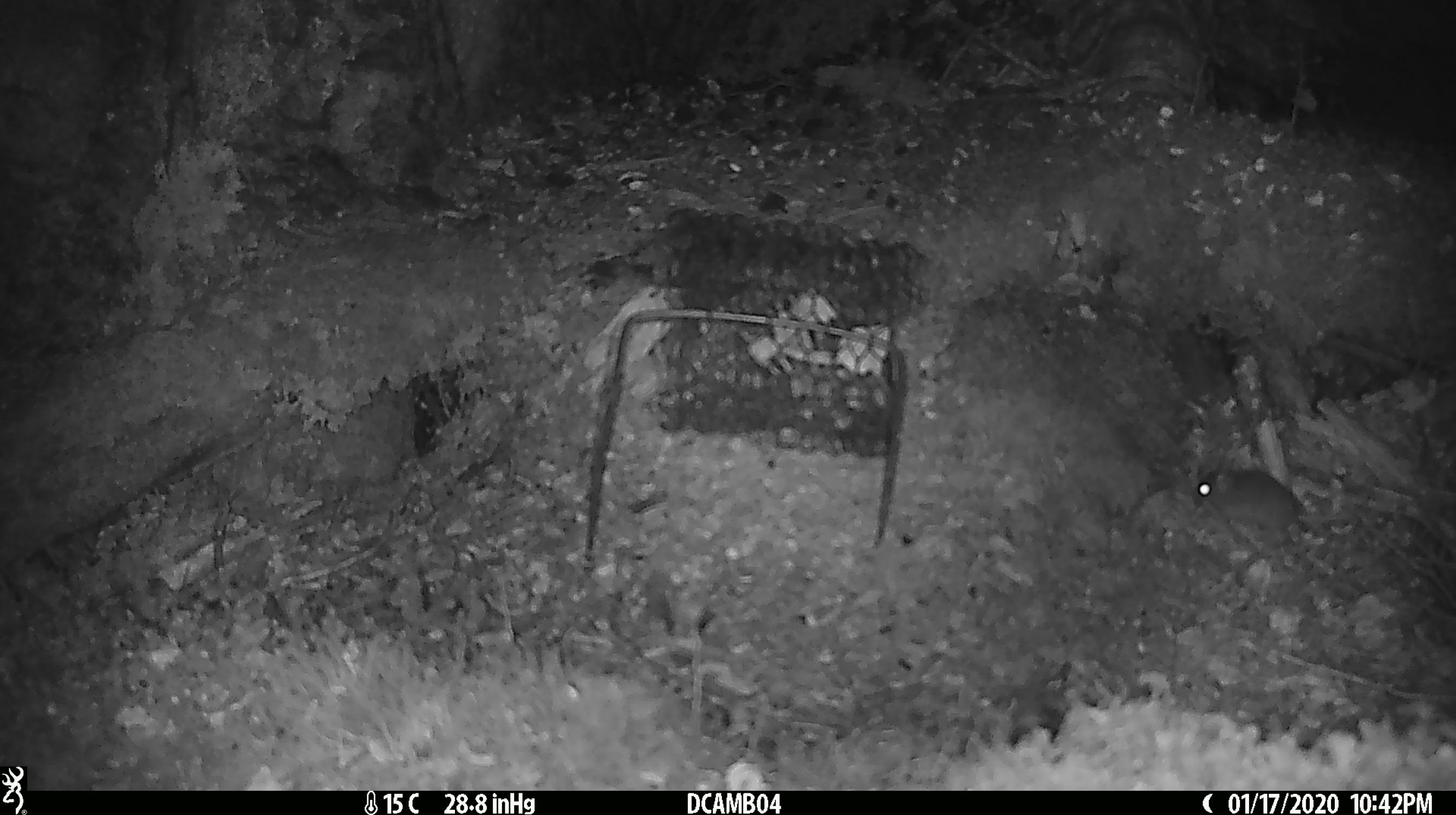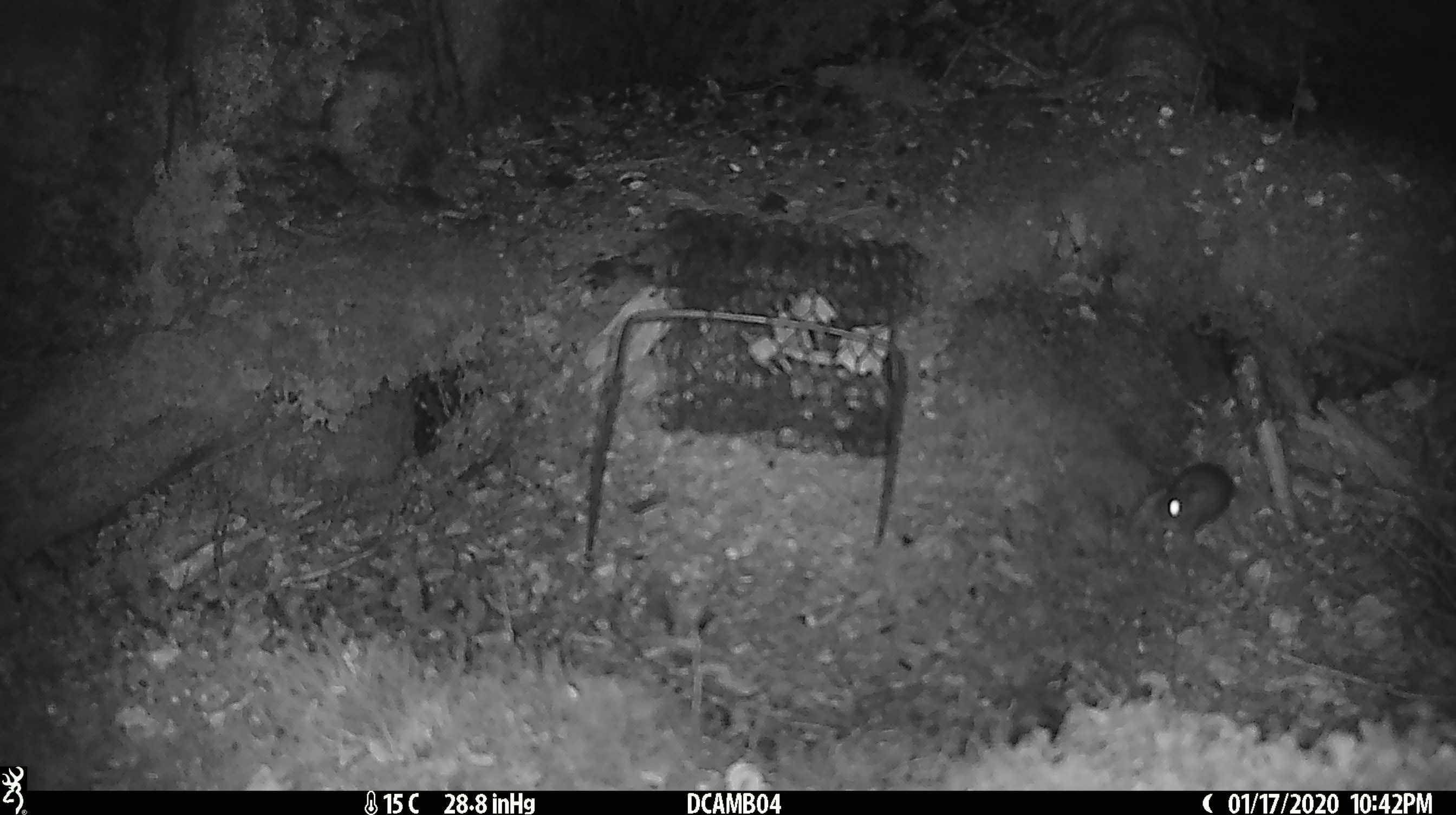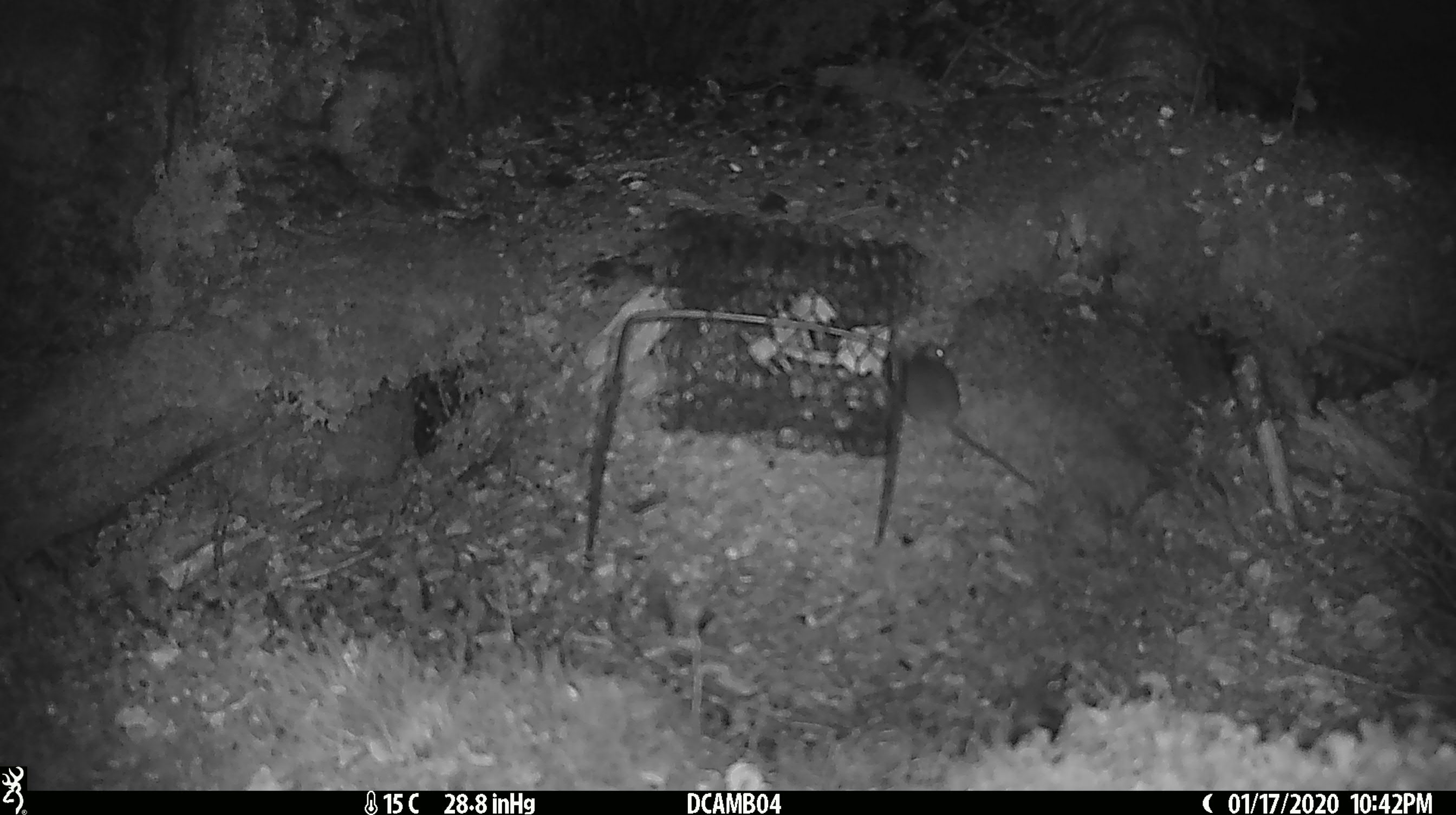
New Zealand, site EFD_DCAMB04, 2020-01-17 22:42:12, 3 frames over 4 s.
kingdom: Animalia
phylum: Chordata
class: Mammalia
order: Rodentia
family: Muridae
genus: Mus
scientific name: Mus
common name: mouse